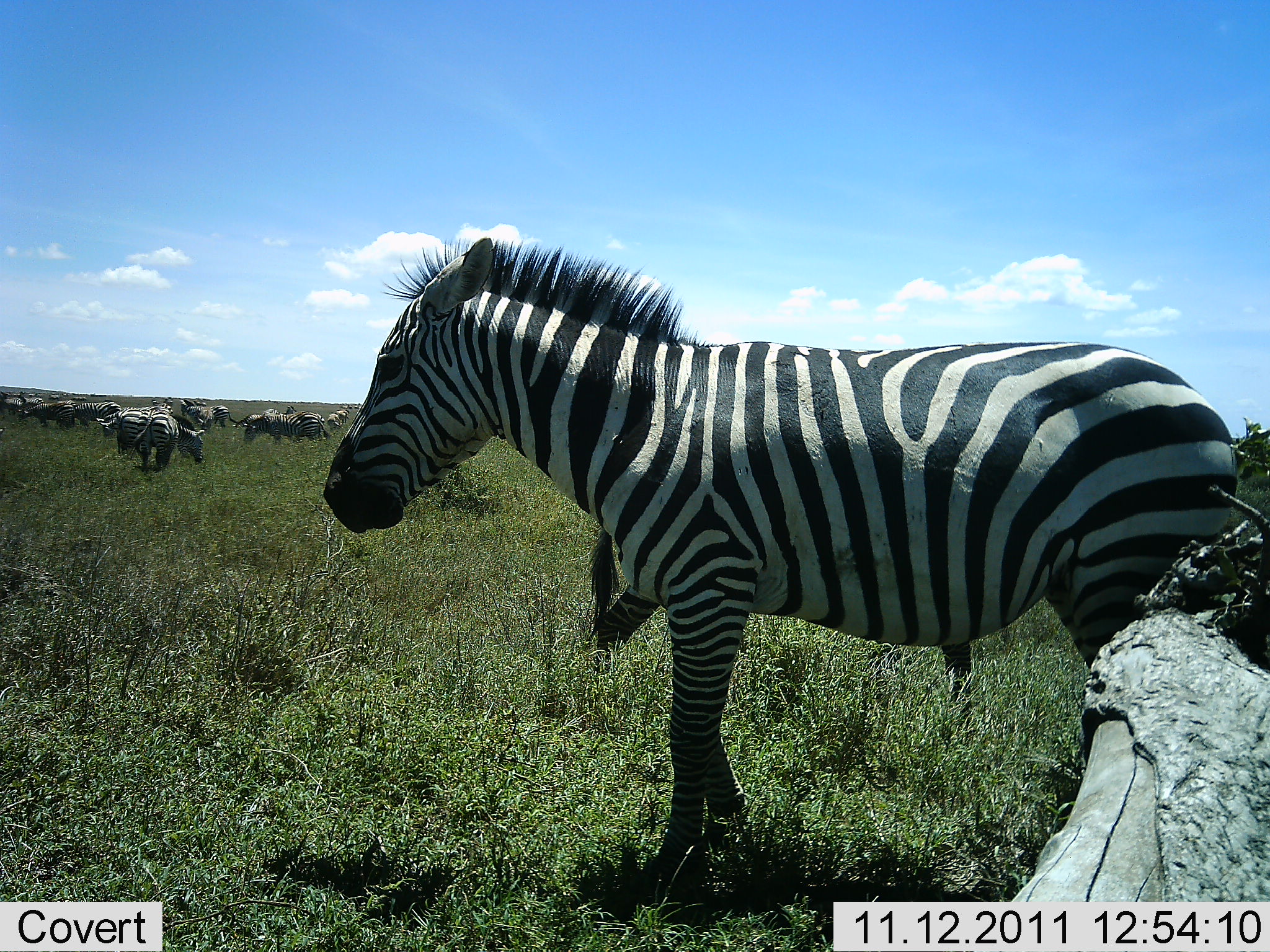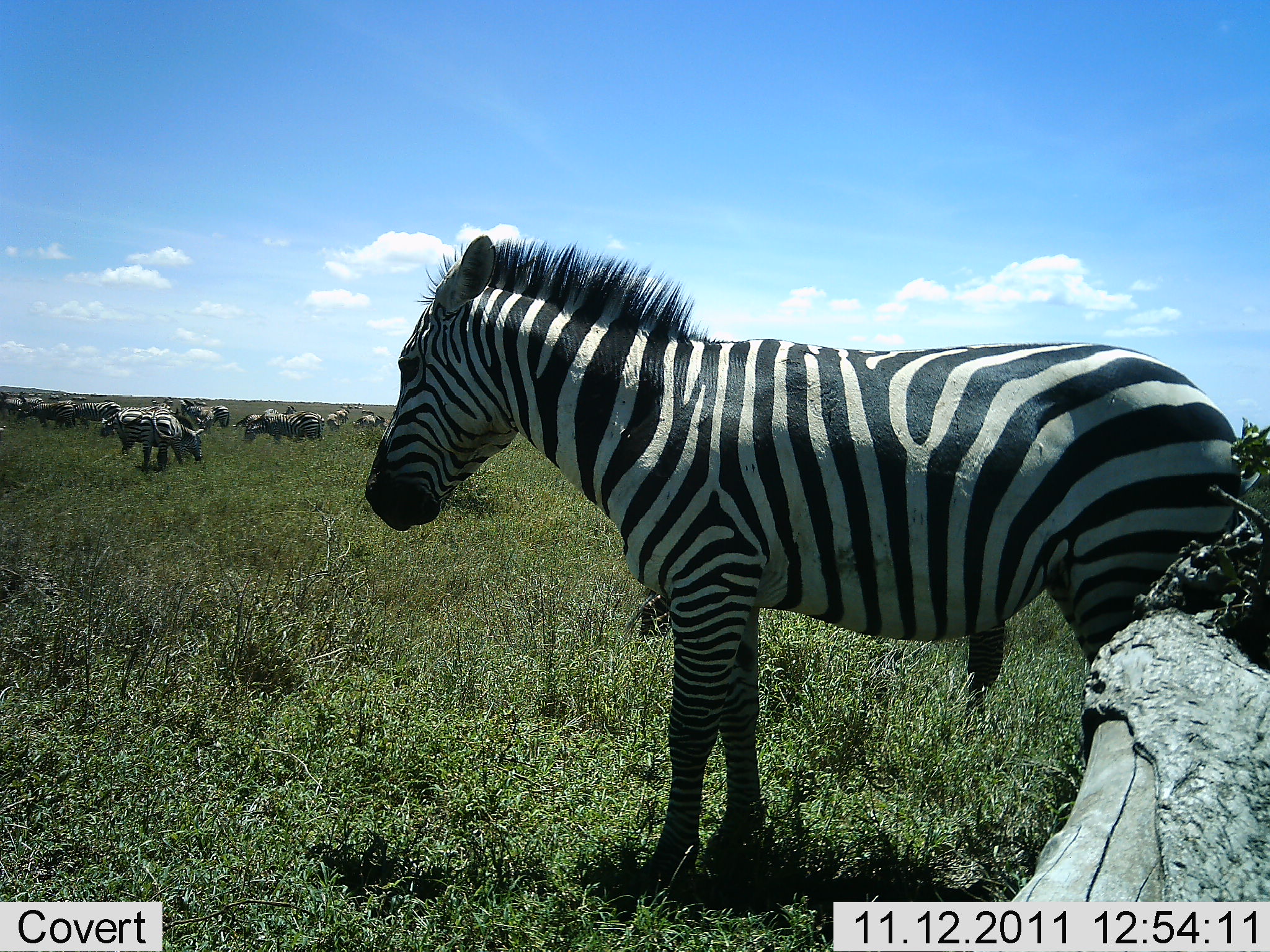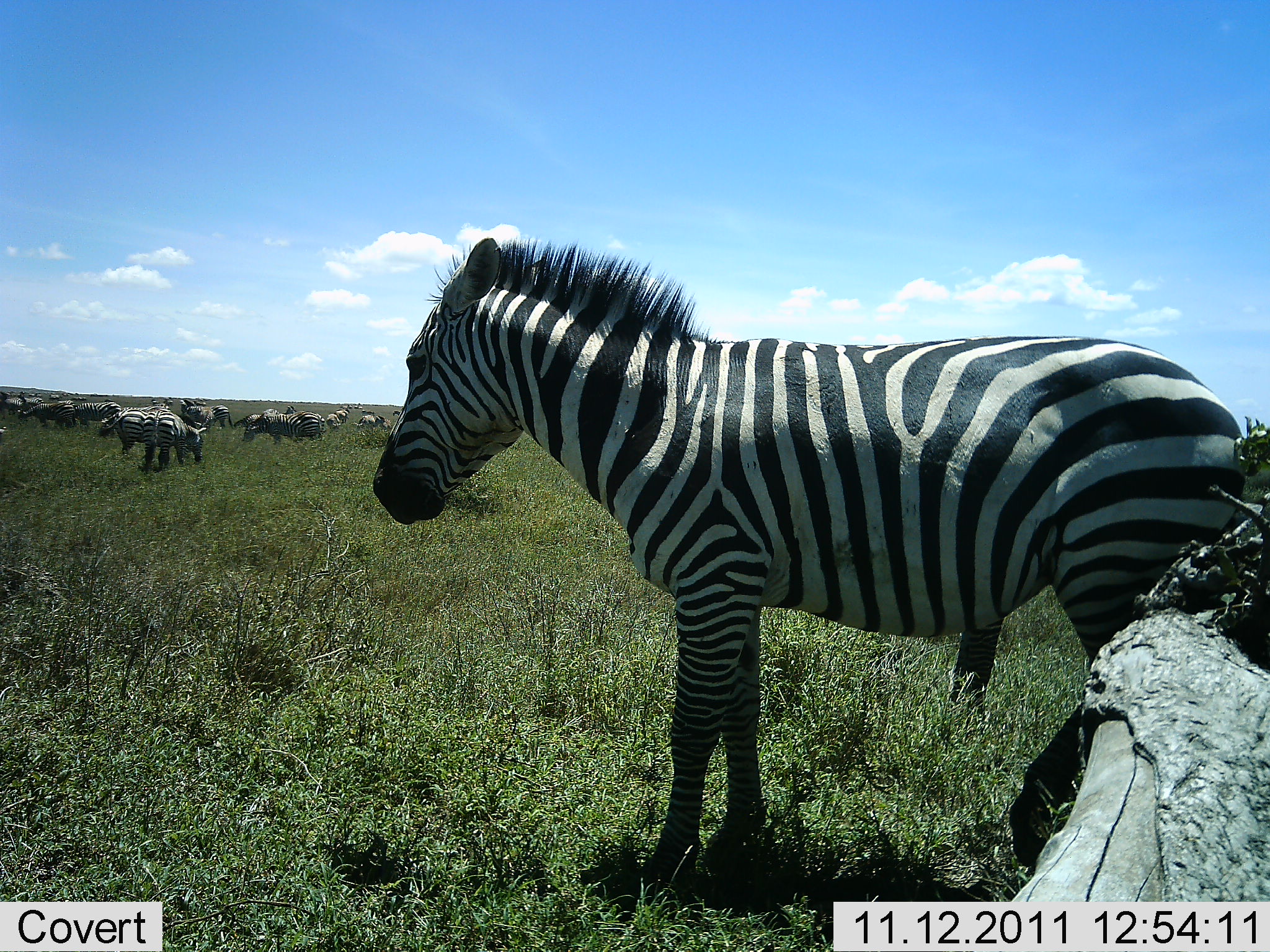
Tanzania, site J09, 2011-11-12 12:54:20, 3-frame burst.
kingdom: Animalia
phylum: Chordata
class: Mammalia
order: Perissodactyla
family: Equidae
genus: Equus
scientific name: Equus quagga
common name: plains zebra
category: zebra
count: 11-50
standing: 100%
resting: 7%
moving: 13%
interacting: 7%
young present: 7%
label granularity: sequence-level